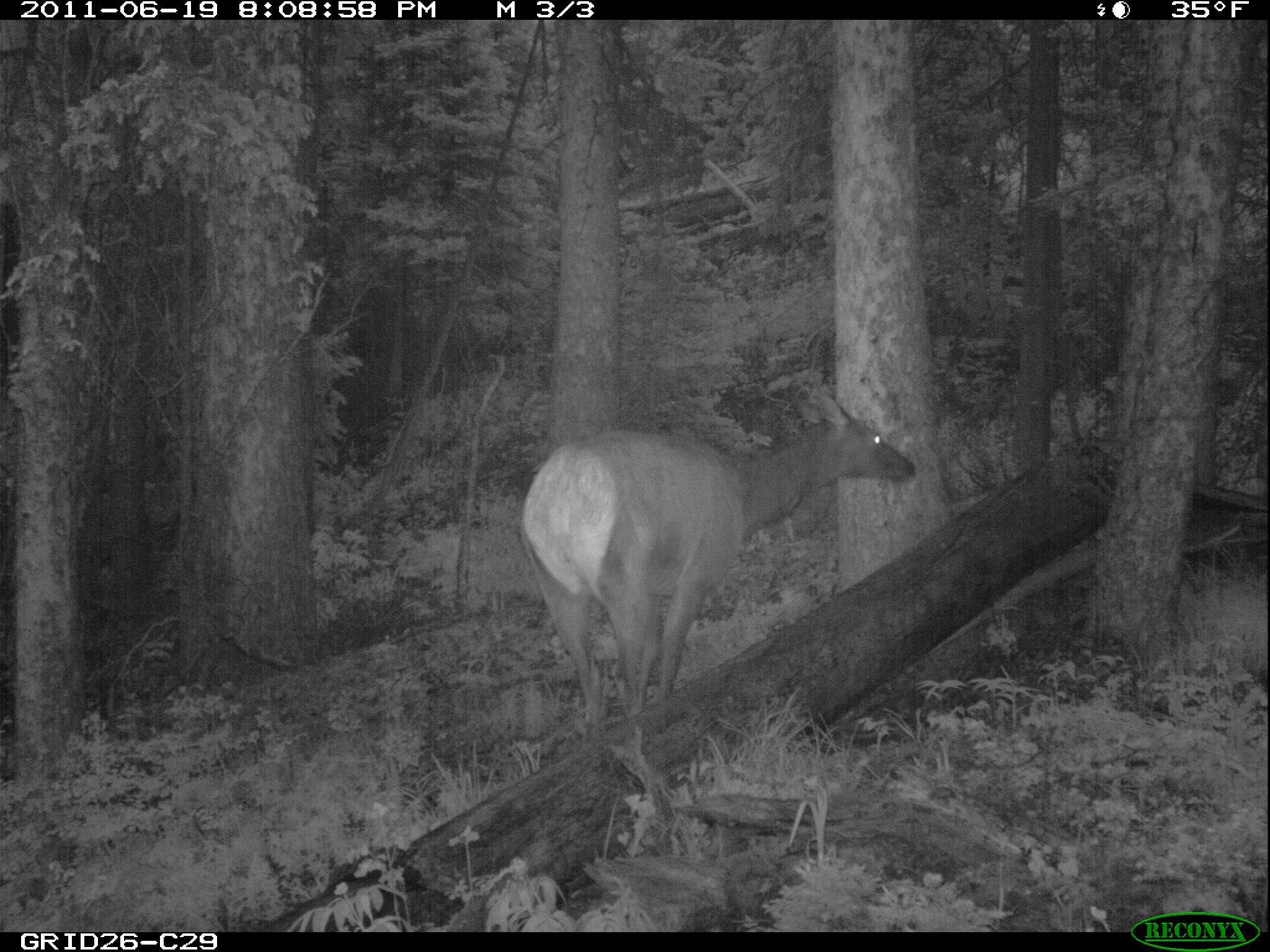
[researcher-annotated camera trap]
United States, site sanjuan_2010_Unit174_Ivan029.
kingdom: Animalia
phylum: Chordata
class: Mammalia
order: Artiodactyla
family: Cervidae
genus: Cervus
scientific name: Cervus elaphus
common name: red deer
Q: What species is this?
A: Cervus elaphus (red deer).